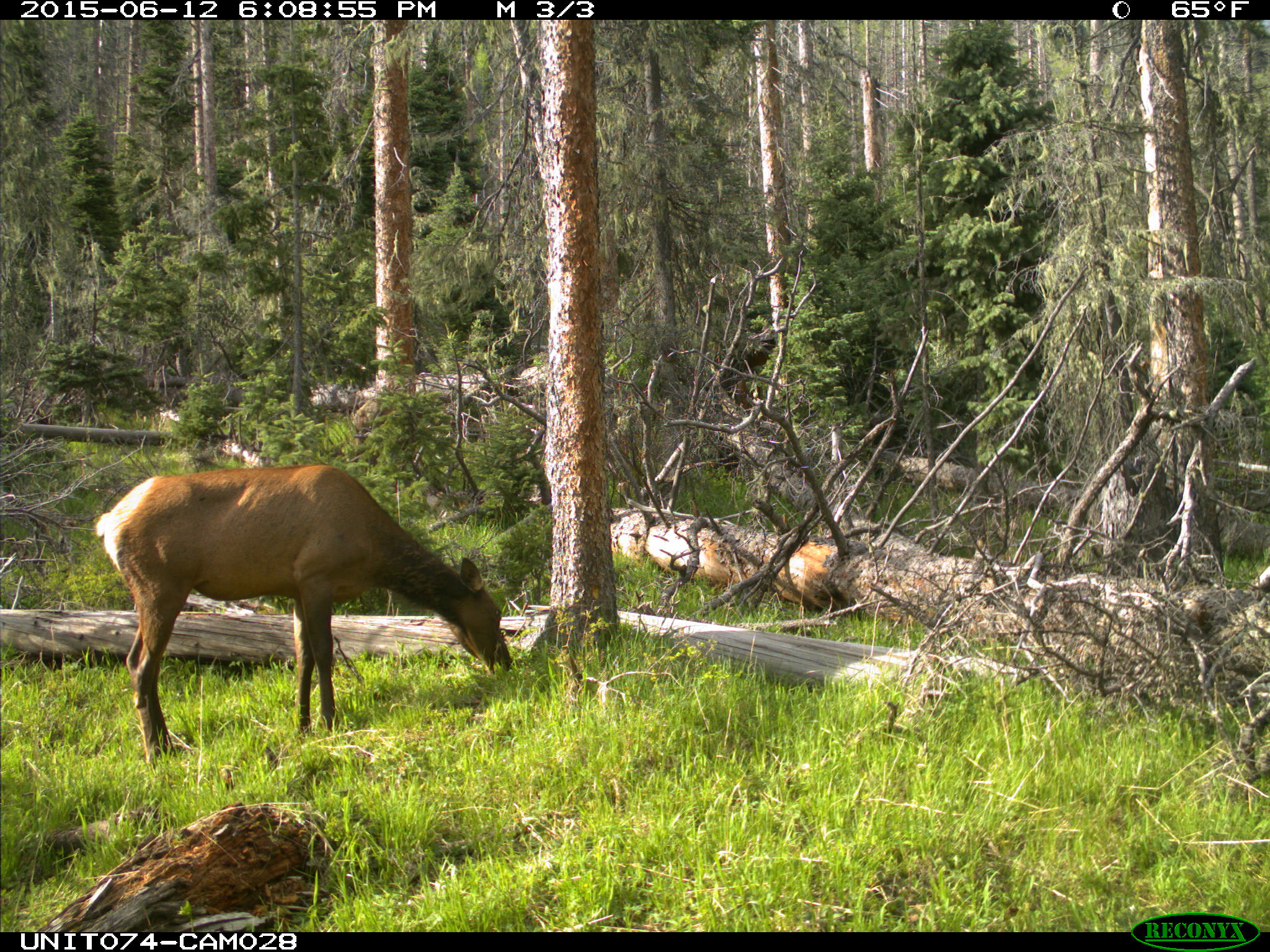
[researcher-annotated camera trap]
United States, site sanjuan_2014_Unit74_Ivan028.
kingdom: Animalia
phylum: Chordata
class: Mammalia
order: Artiodactyla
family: Cervidae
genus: Cervus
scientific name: Cervus elaphus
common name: red deer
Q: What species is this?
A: Cervus elaphus (red deer).